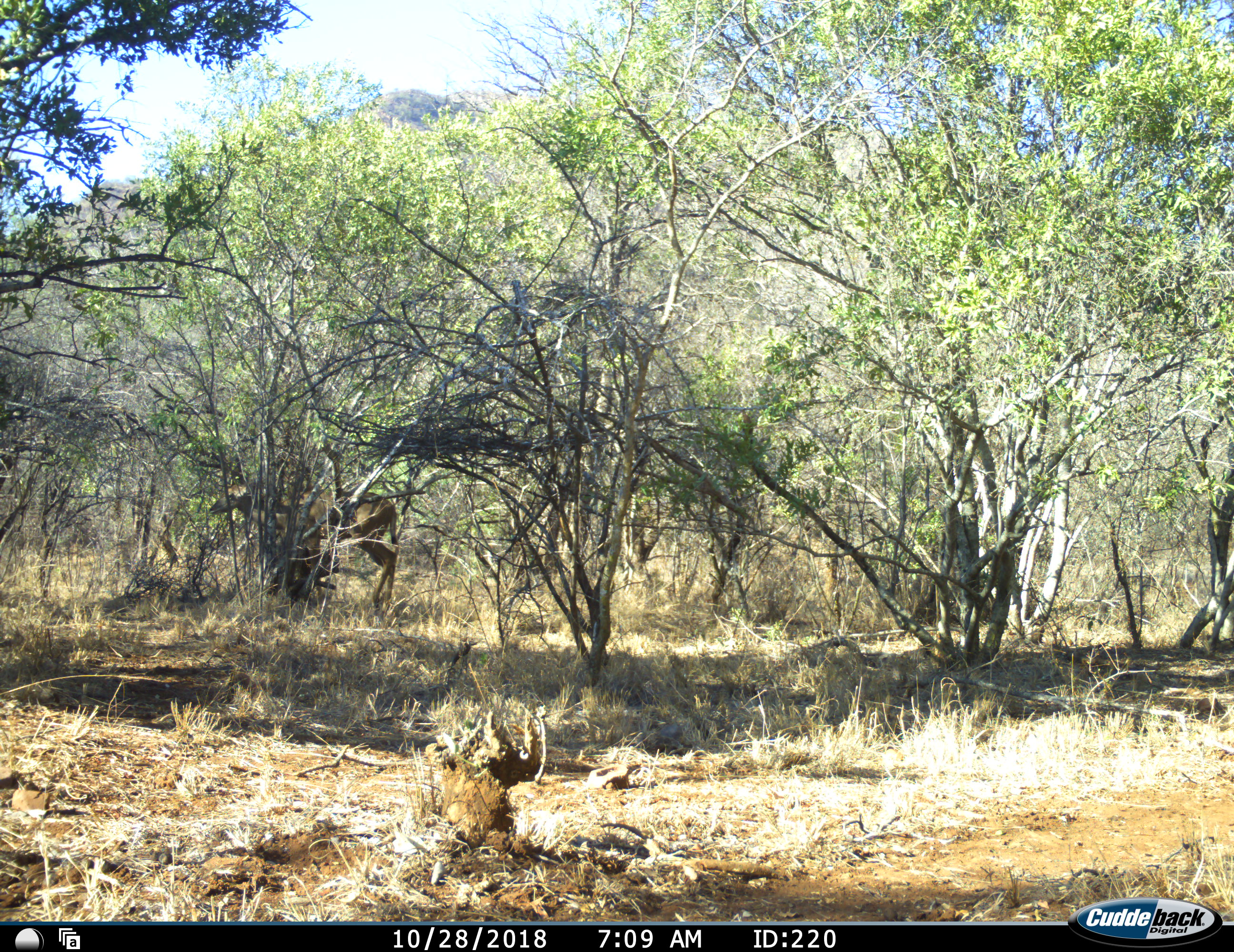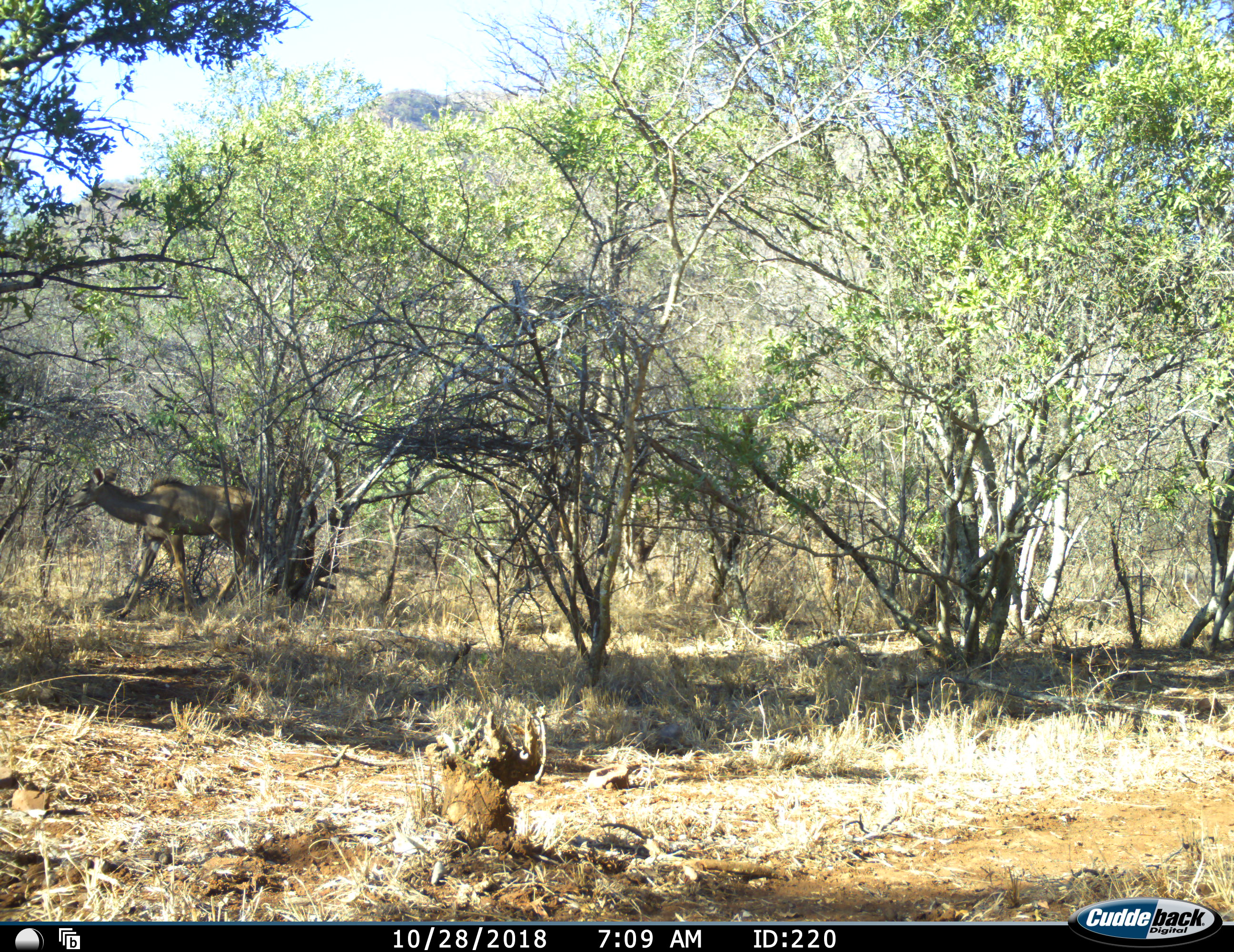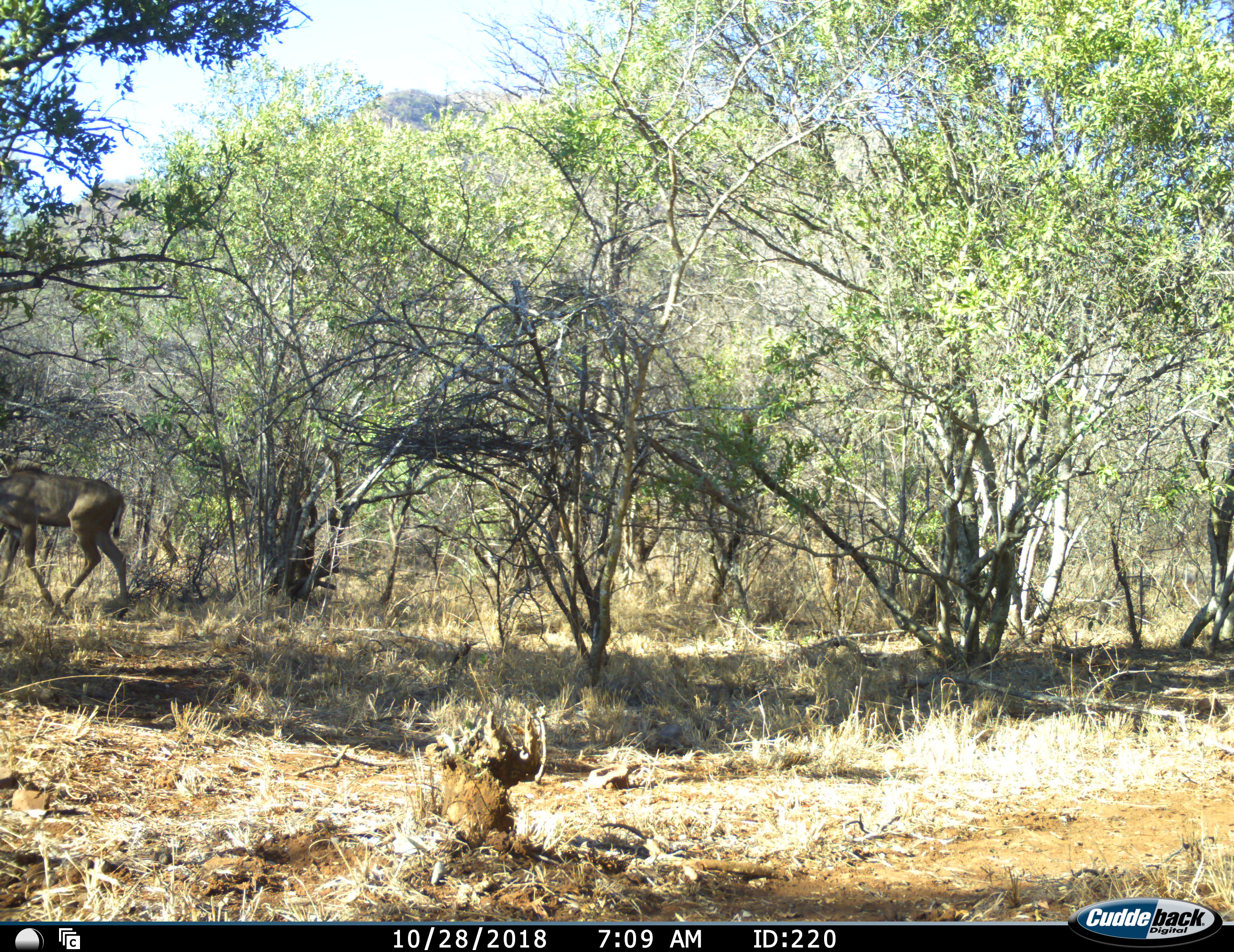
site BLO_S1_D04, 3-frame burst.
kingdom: Animalia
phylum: Chordata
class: Mammalia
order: Artiodactyla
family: Bovidae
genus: Tragelaphus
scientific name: Tragelaphus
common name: kudu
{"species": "kudu (Tragelaphus)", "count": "1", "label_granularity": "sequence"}